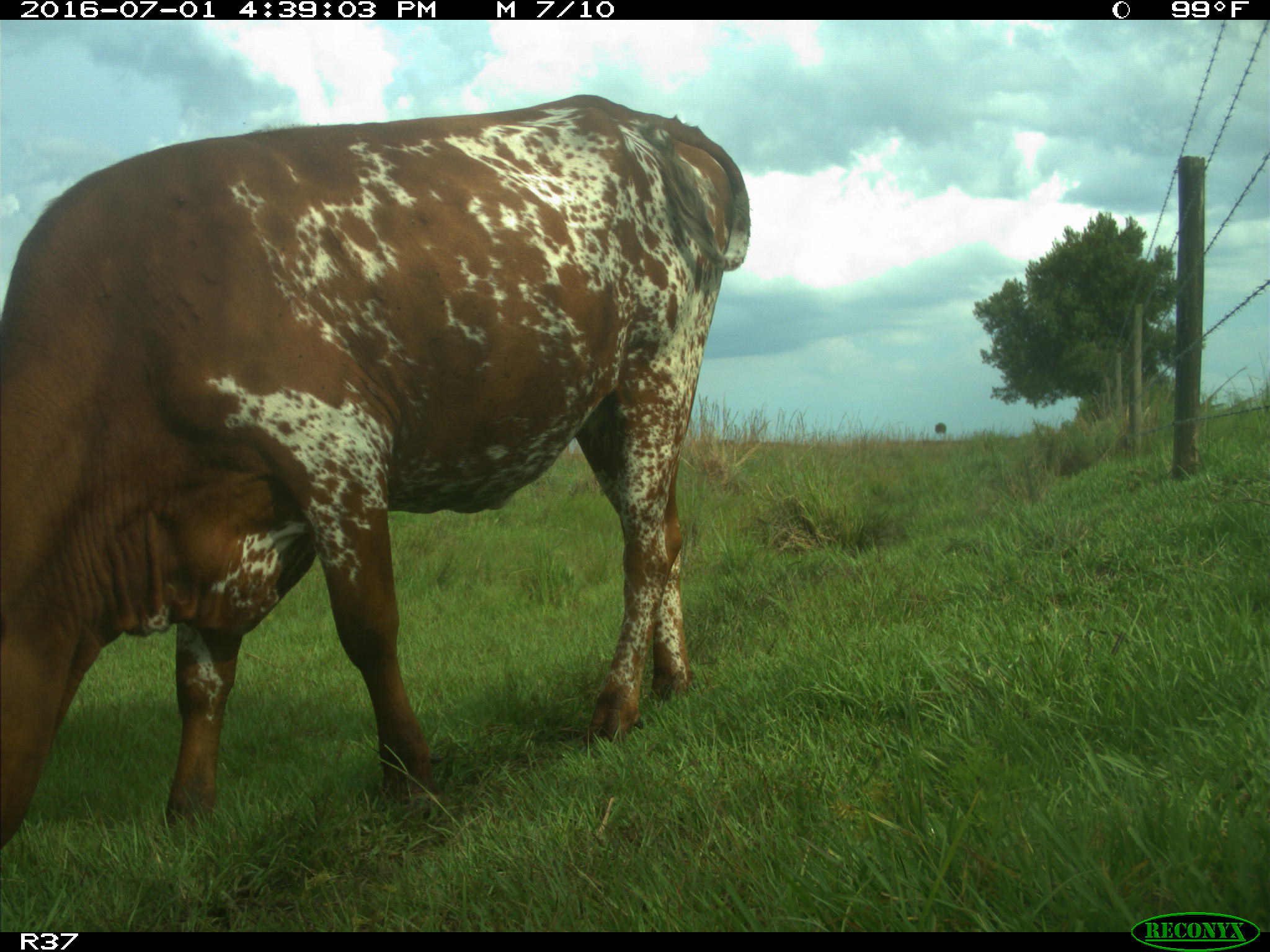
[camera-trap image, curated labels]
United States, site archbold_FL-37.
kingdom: Animalia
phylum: Chordata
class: Mammalia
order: Artiodactyla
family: Bovidae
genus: Bos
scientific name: Bos taurus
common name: domestic cow